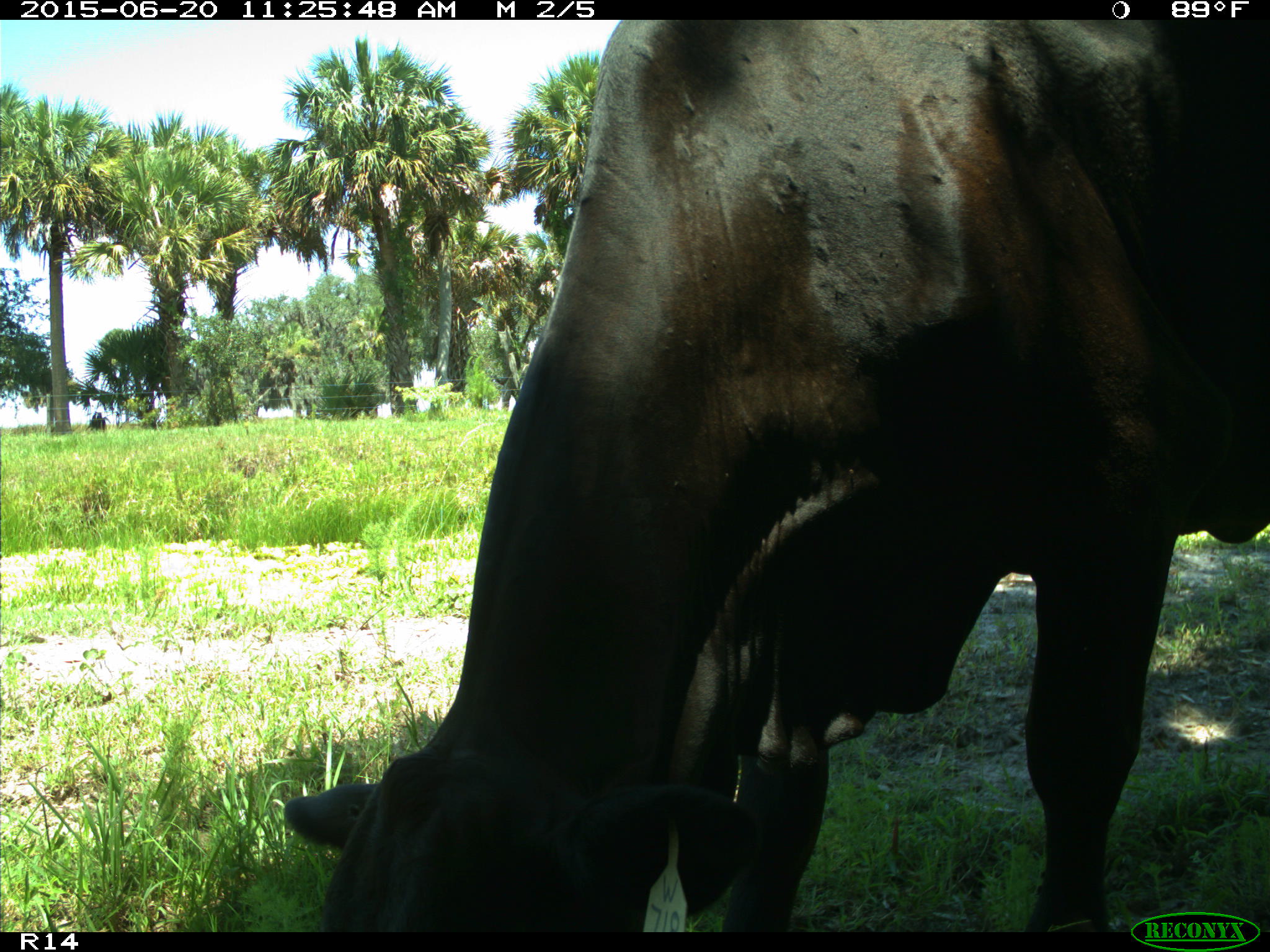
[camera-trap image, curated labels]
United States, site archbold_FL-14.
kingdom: Animalia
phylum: Chordata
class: Mammalia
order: Artiodactyla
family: Bovidae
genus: Bos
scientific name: Bos taurus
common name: domestic cow